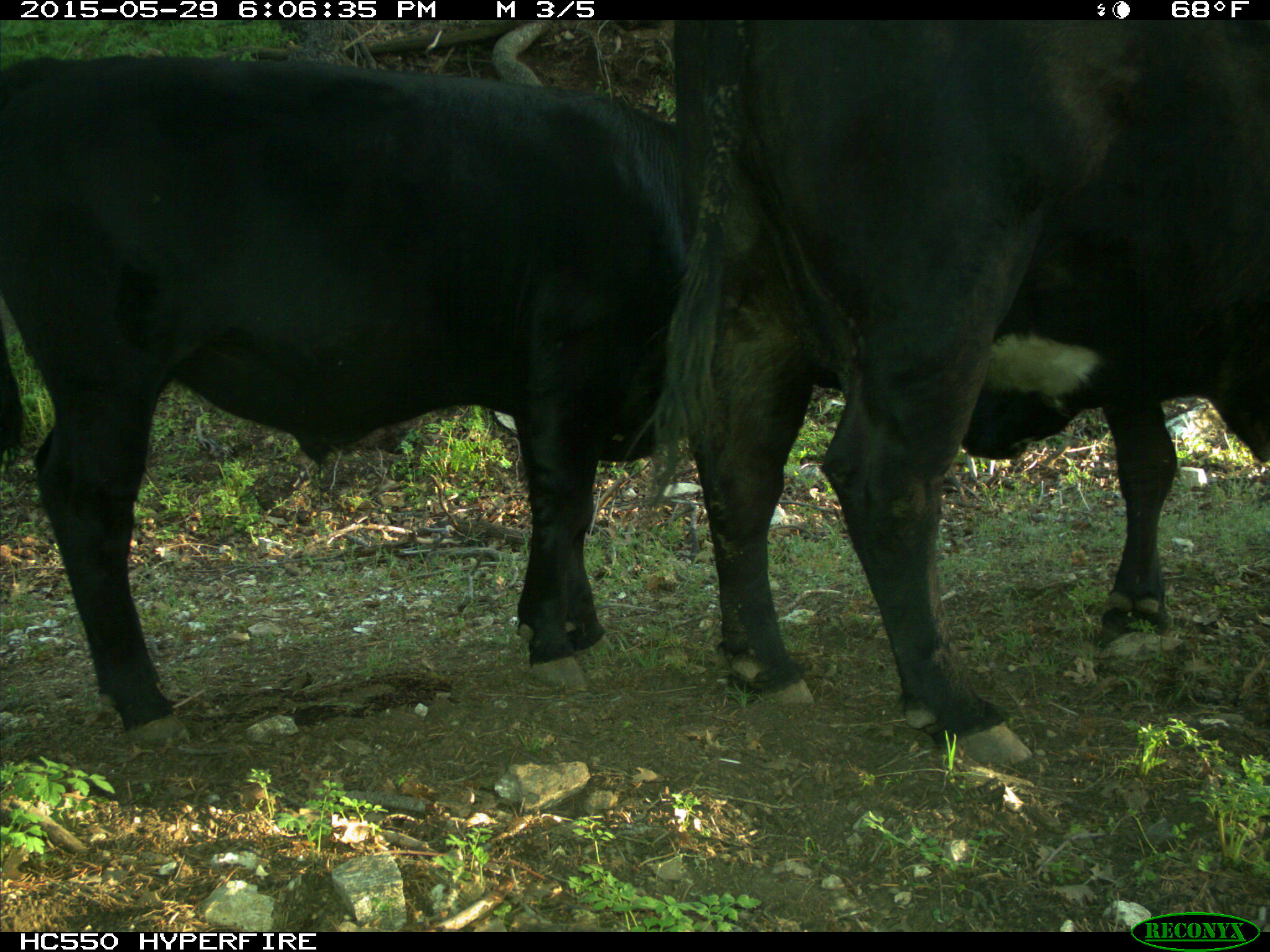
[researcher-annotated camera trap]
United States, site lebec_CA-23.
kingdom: Animalia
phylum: Chordata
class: Mammalia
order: Artiodactyla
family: Bovidae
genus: Bos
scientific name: Bos taurus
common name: domestic cow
Bos taurus (domestic cow).